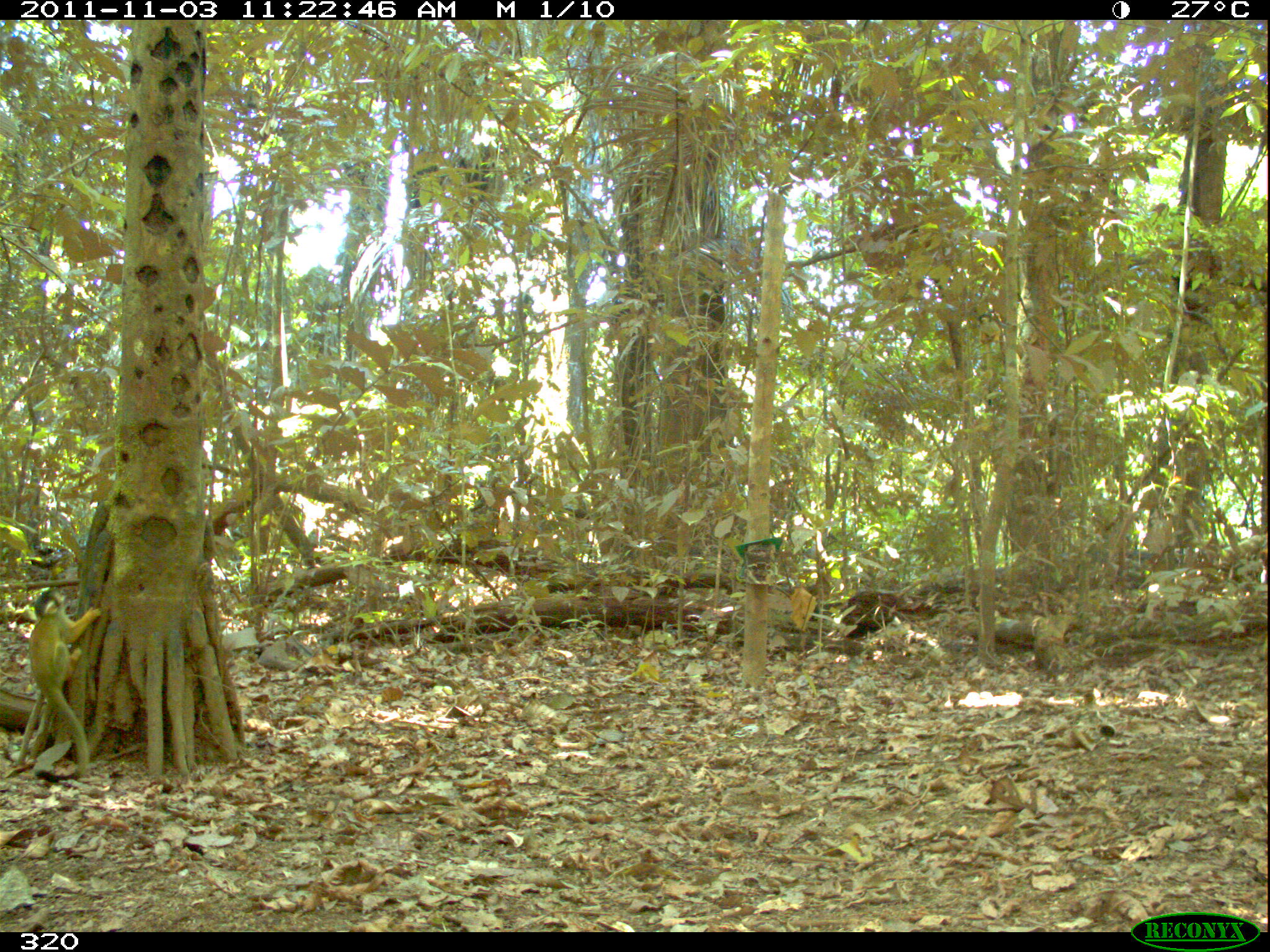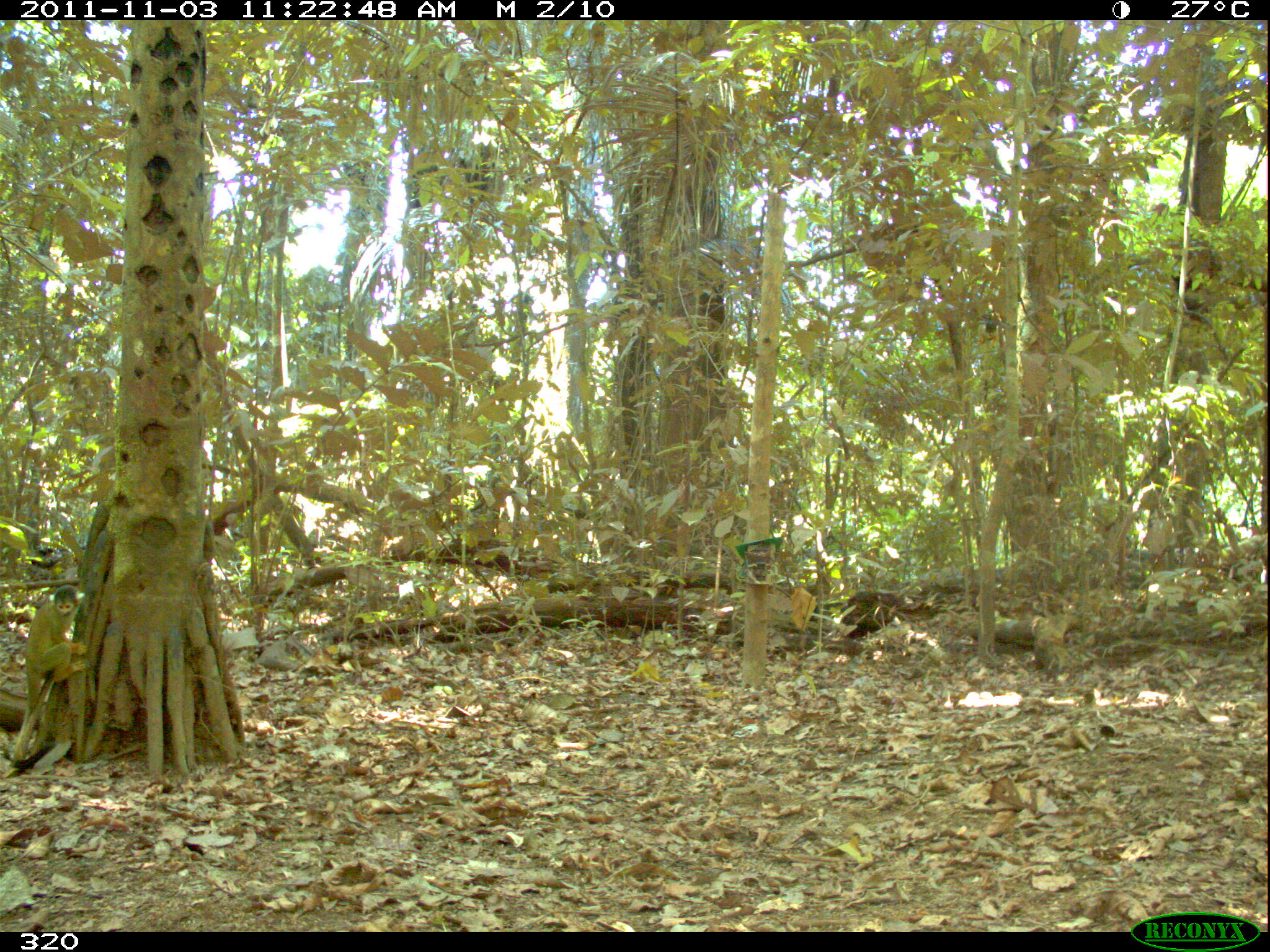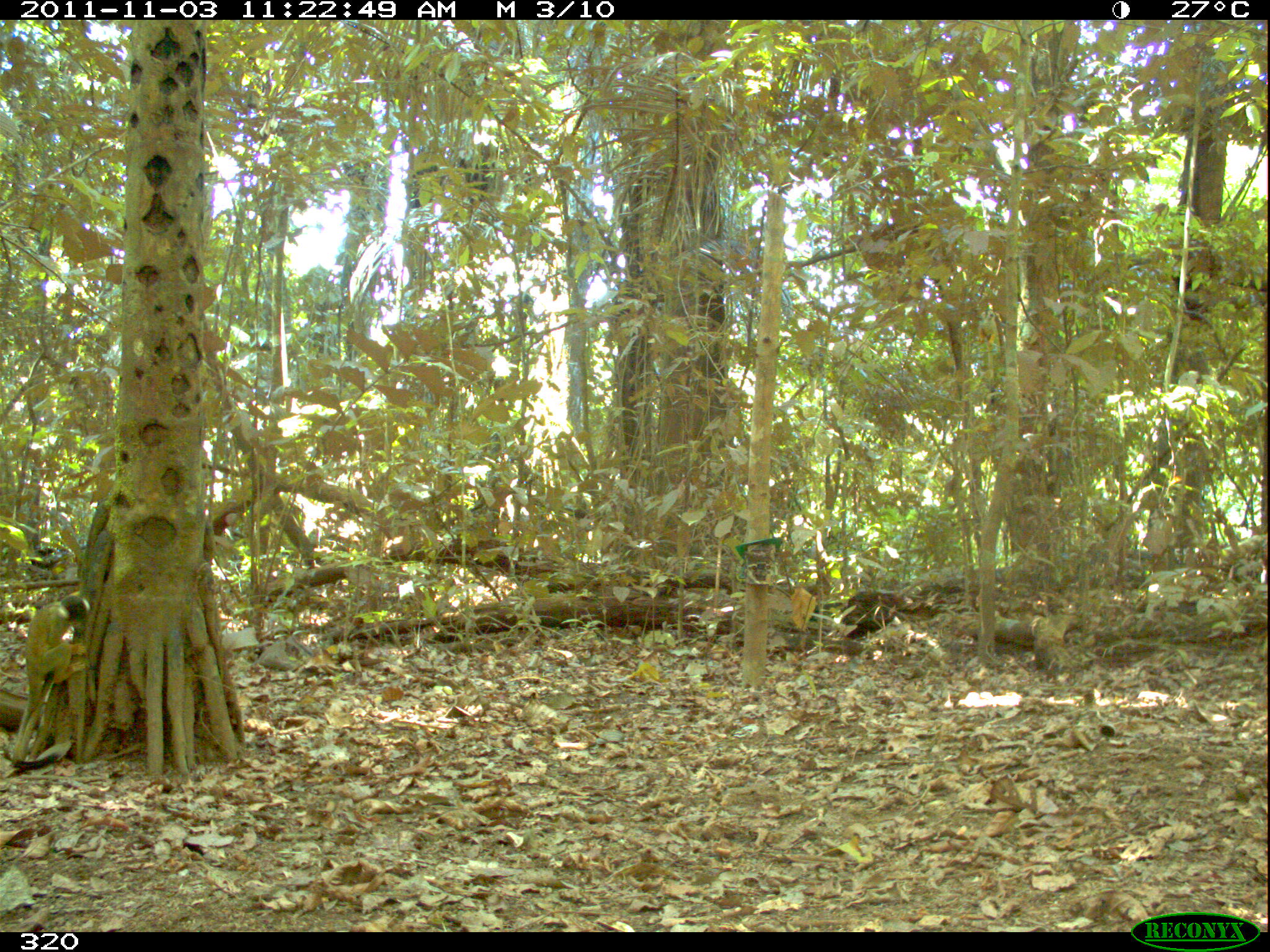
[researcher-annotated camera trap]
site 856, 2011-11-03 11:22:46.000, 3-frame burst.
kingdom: Animalia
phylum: Chordata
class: Mammalia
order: Primates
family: Cebidae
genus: Saimiri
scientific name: Saimiri boliviensis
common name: black-capped squirrel monkey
Saimiri boliviensis (black-capped squirrel monkey).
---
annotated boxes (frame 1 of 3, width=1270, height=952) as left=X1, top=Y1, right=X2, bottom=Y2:
saimiri boliviensis: left=28, top=586, right=103, bottom=779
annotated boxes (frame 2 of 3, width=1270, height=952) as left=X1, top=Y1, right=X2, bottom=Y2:
saimiri boliviensis: left=24, top=584, right=87, bottom=755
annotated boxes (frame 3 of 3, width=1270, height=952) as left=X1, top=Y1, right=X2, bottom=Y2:
saimiri boliviensis: left=8, top=595, right=89, bottom=766